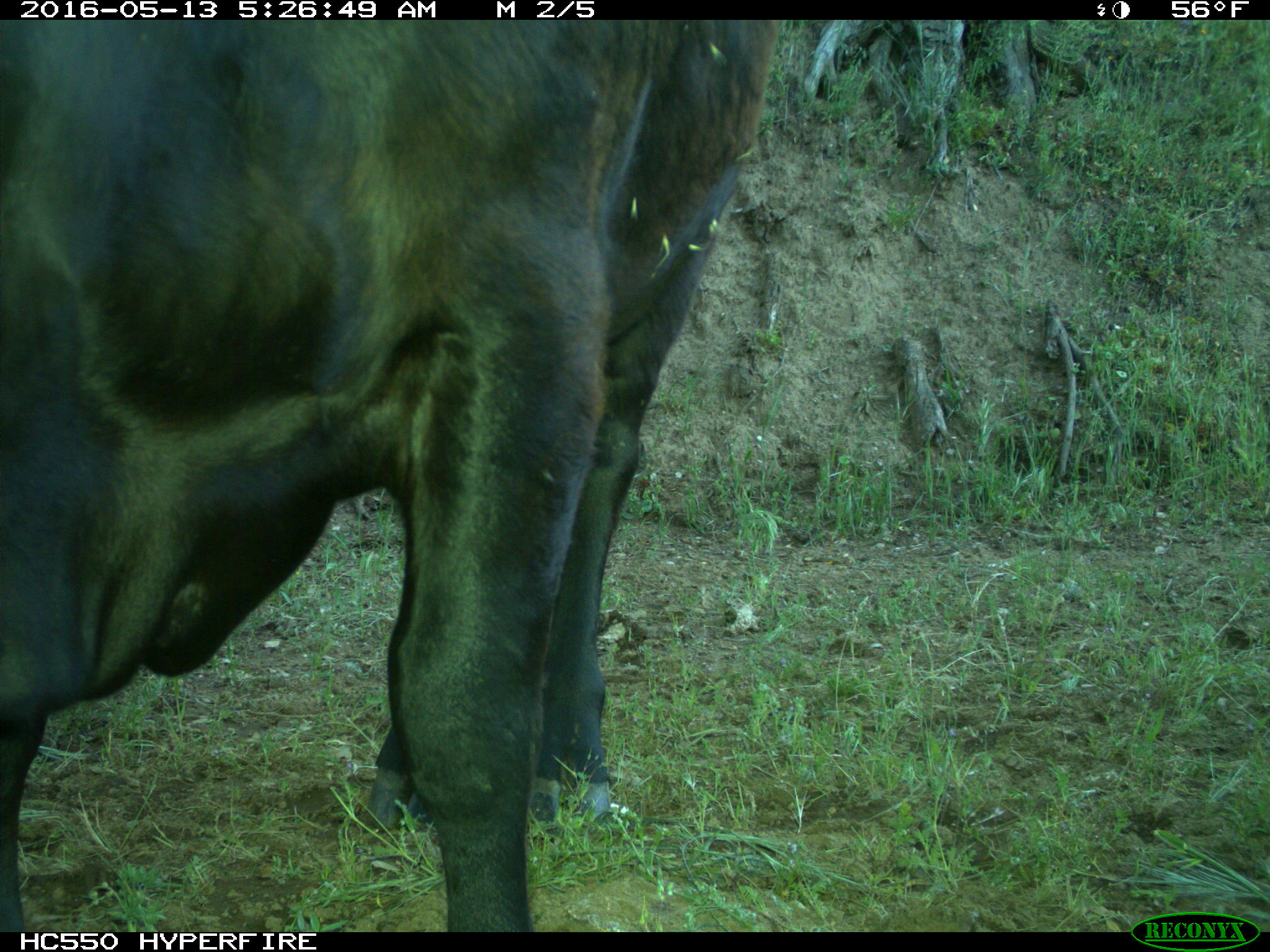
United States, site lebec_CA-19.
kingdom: Animalia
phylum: Chordata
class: Mammalia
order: Artiodactyla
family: Bovidae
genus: Bos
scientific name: Bos taurus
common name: domestic cow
Bos taurus (domestic cow).